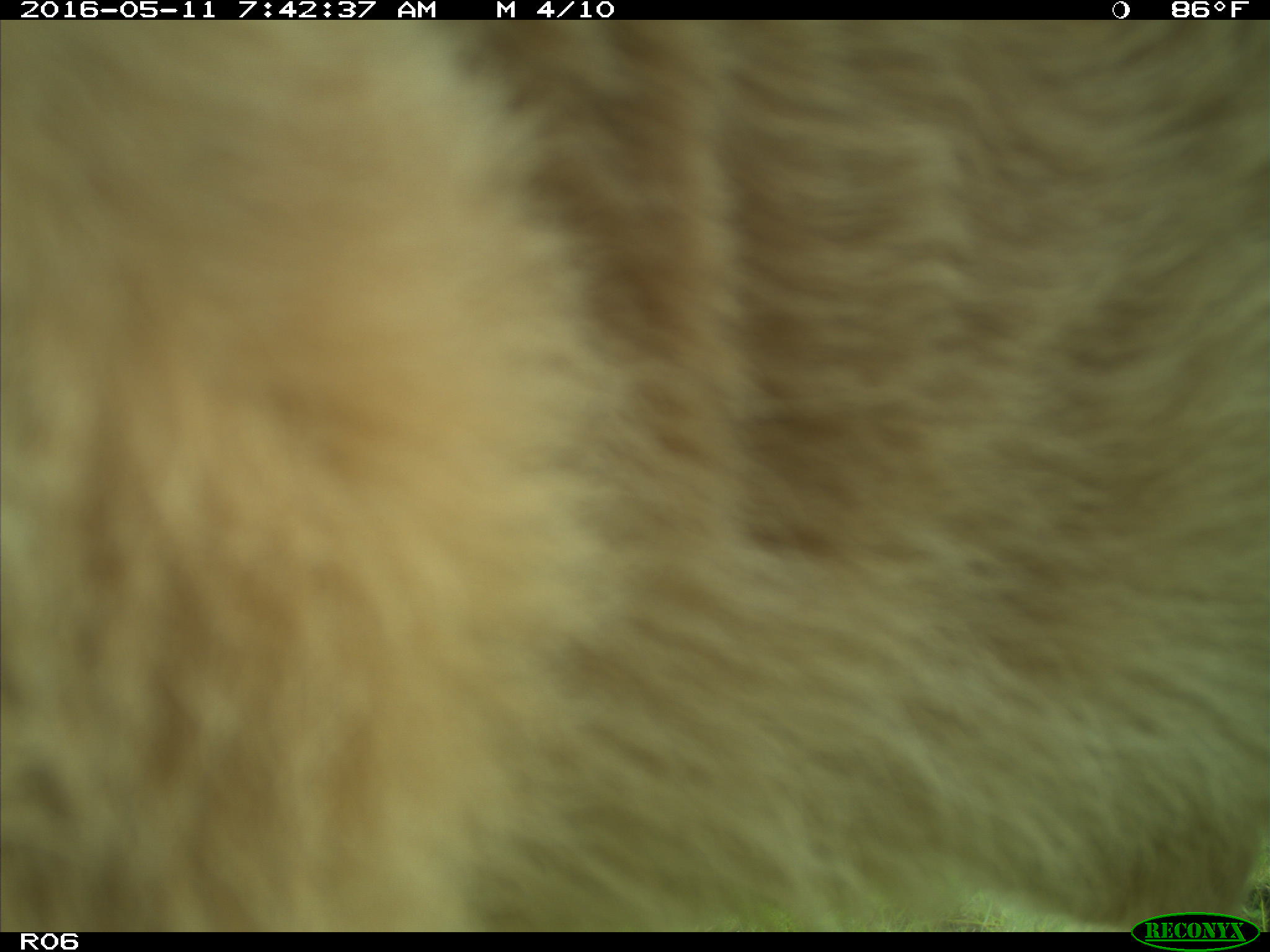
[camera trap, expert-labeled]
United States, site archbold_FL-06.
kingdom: Animalia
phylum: Chordata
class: Mammalia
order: Artiodactyla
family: Bovidae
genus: Bos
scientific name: Bos taurus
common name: domestic cow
Bos taurus (domestic cow).